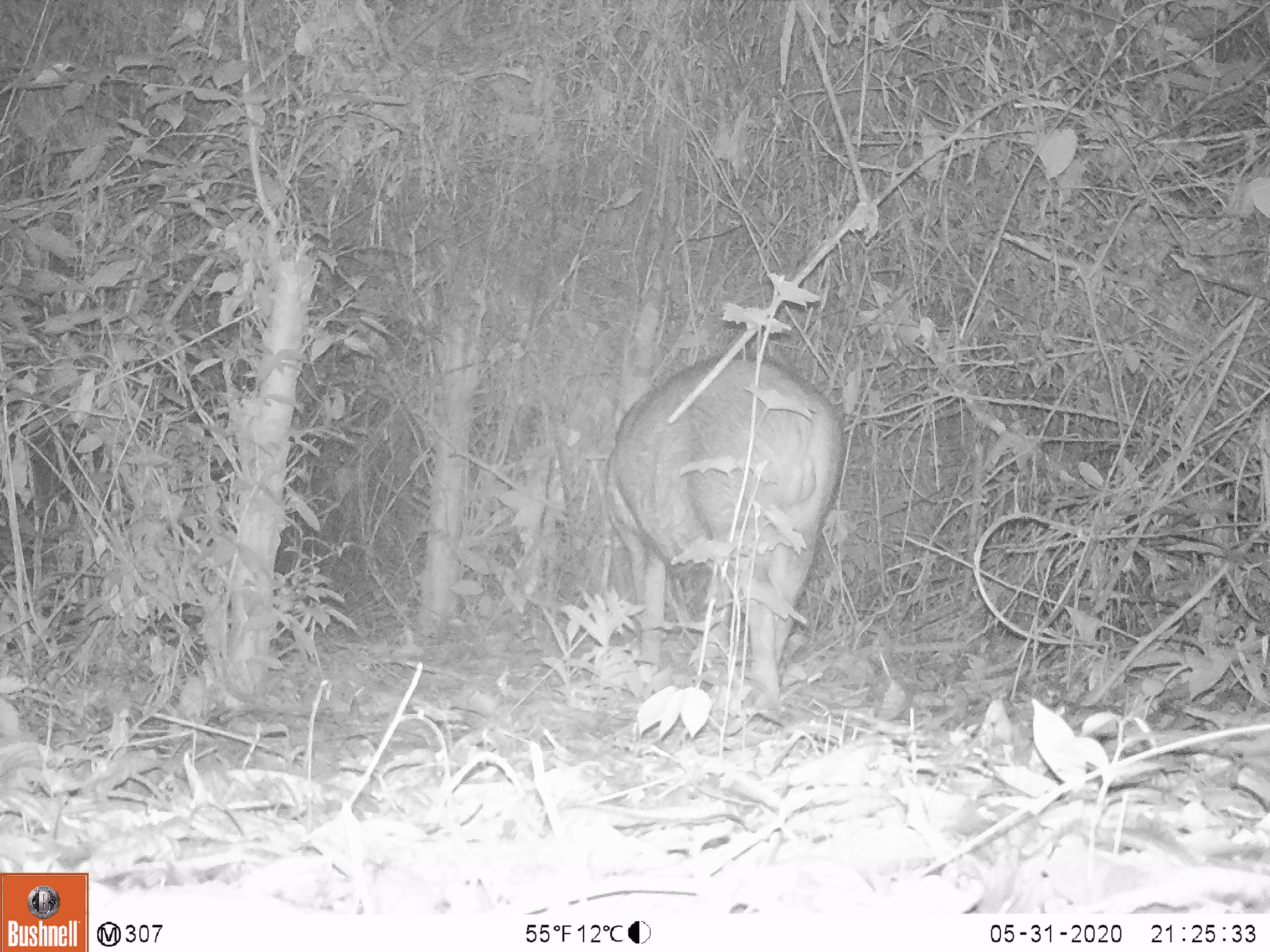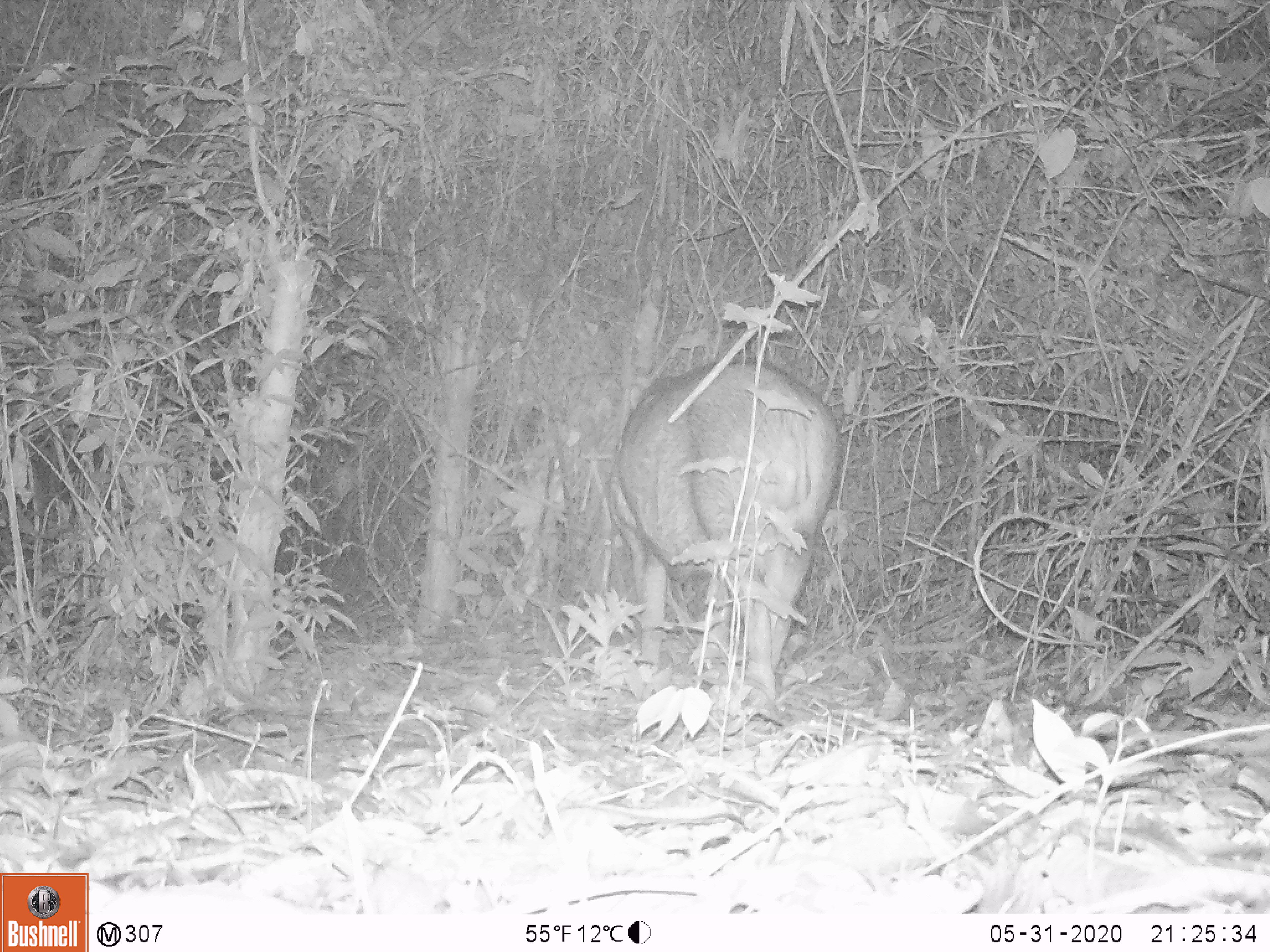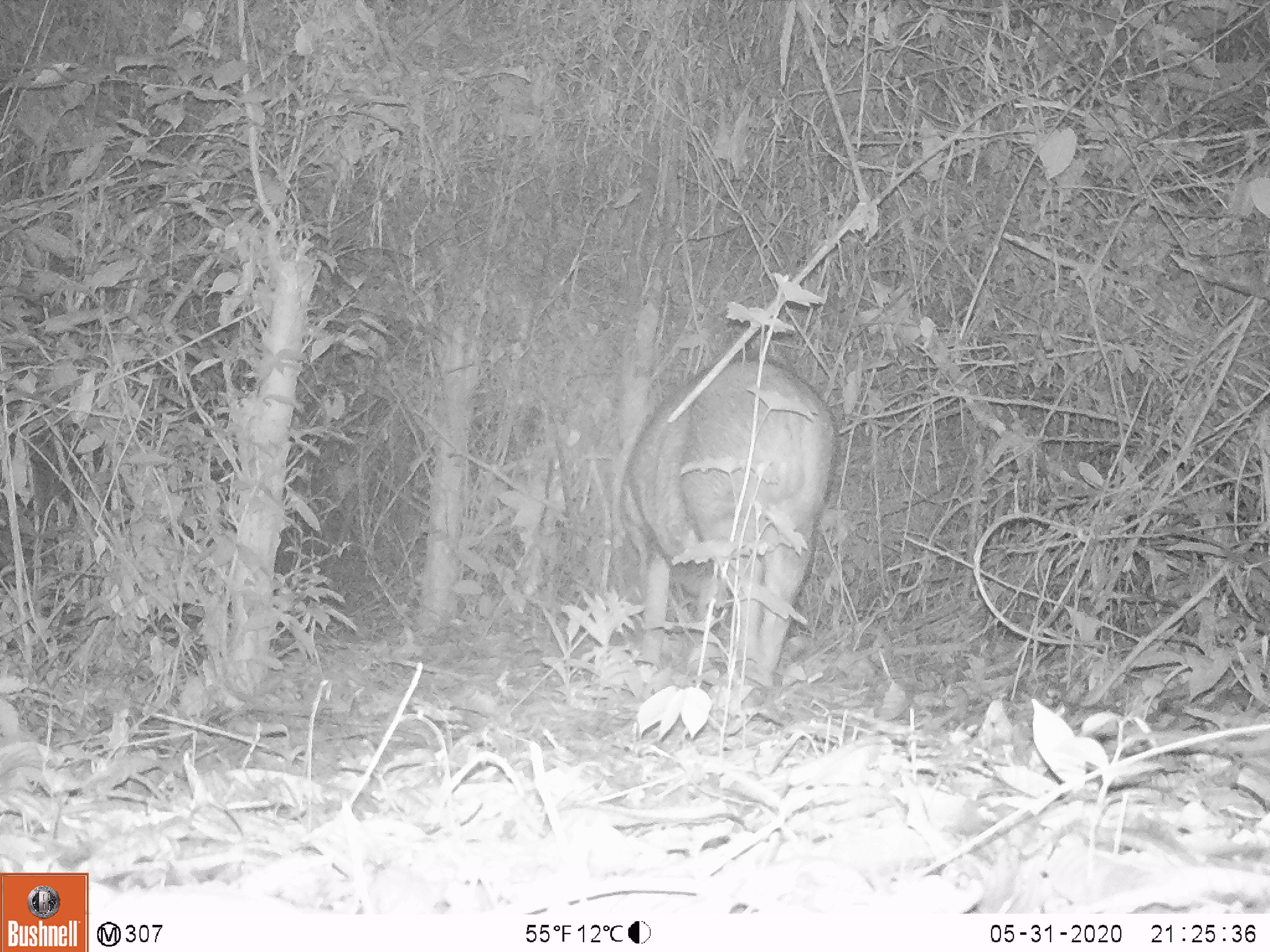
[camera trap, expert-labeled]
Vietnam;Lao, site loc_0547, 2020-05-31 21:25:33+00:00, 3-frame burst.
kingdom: Animalia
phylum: Chordata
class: Mammalia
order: Artiodactyla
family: Suidae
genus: Sus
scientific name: Sus scrofa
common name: eurasian wild pig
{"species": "eurasian wild pig (Sus scrofa)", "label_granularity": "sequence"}